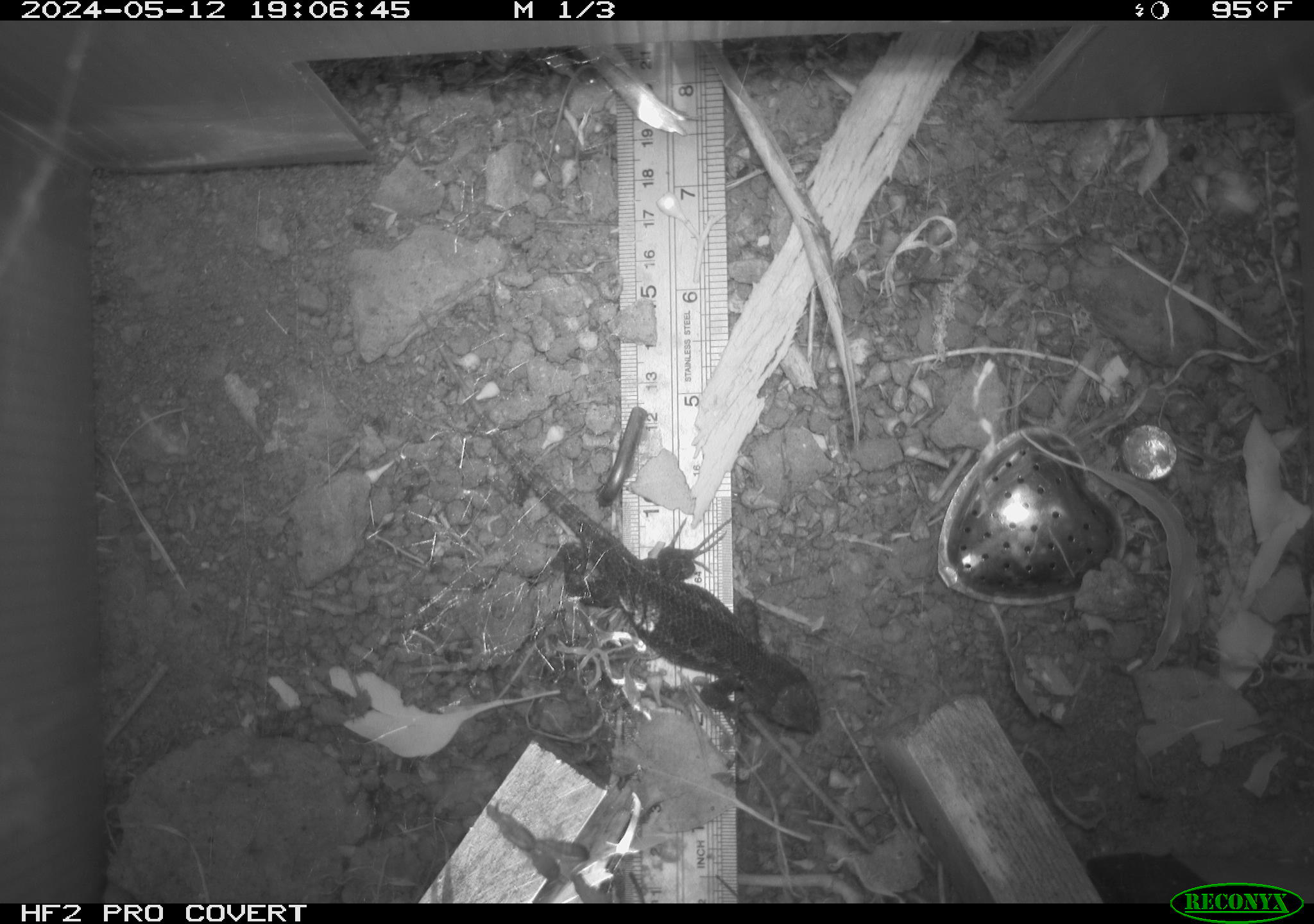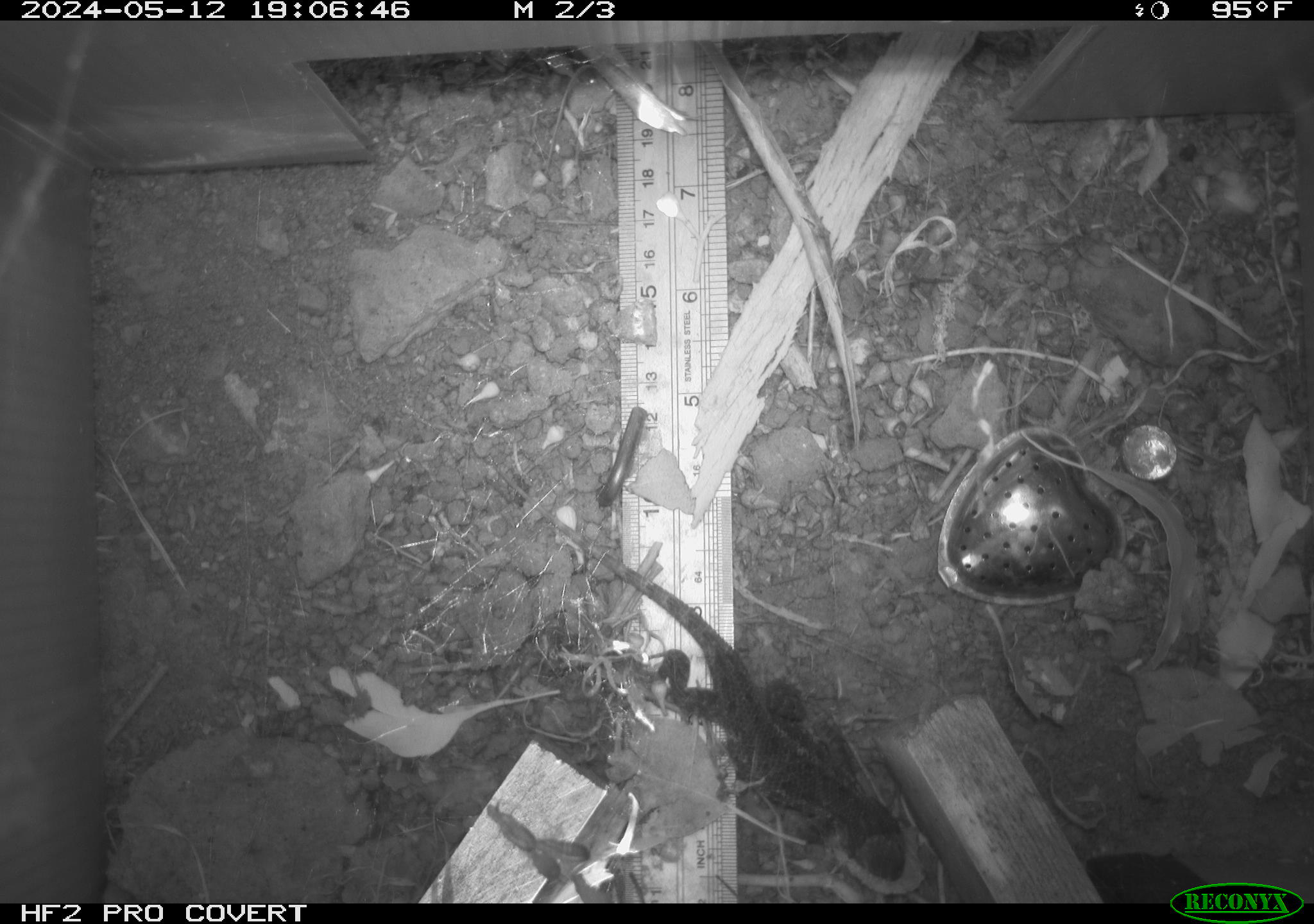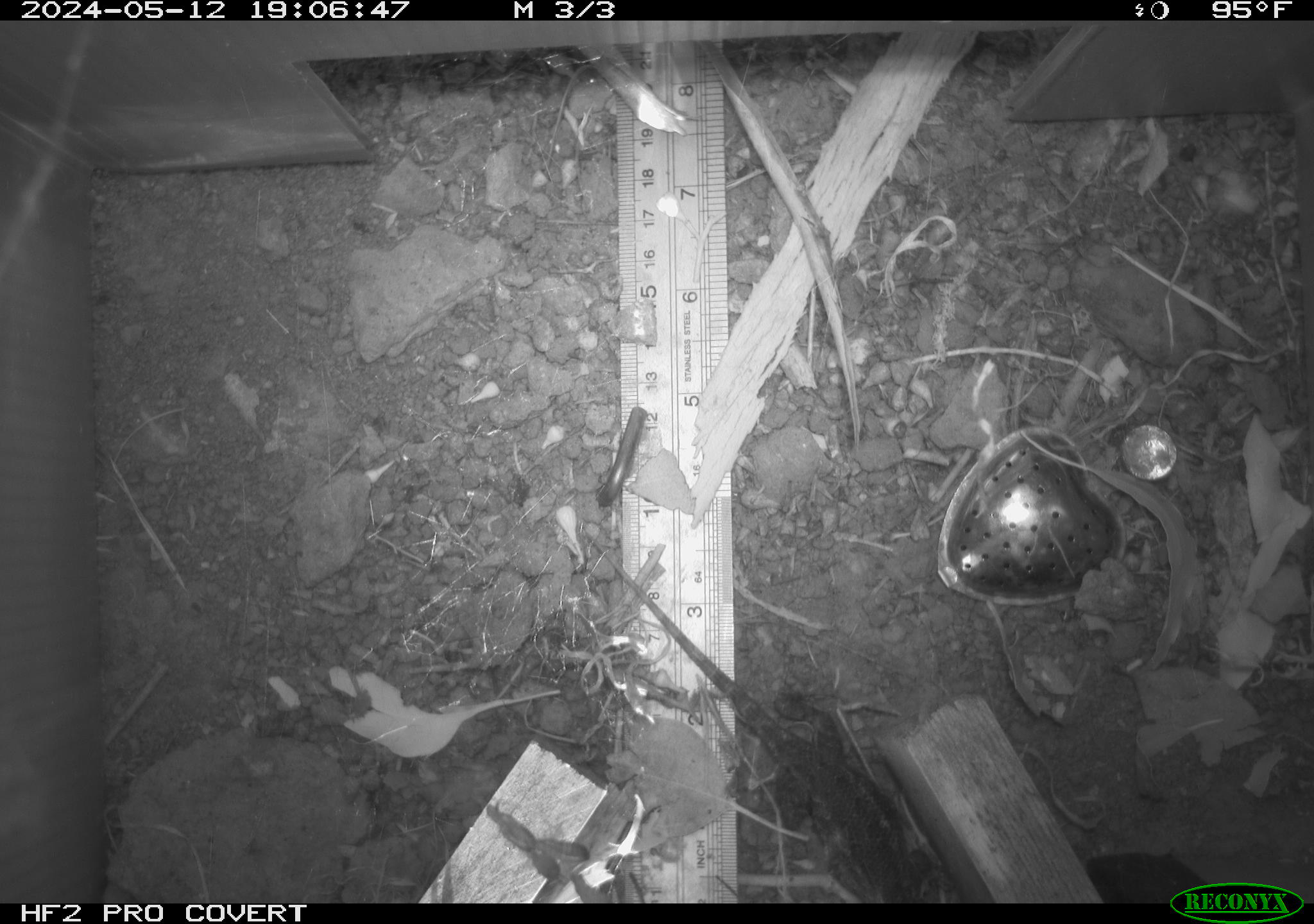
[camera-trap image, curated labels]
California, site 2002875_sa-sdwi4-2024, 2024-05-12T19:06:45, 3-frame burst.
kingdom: Animalia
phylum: Chordata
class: Reptilia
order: Squamata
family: Phrynosomatidae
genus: Sceloporus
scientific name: Sceloporus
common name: spiny lizards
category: sceloporus species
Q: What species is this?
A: Sceloporus species (spiny lizards) (Sceloporus).